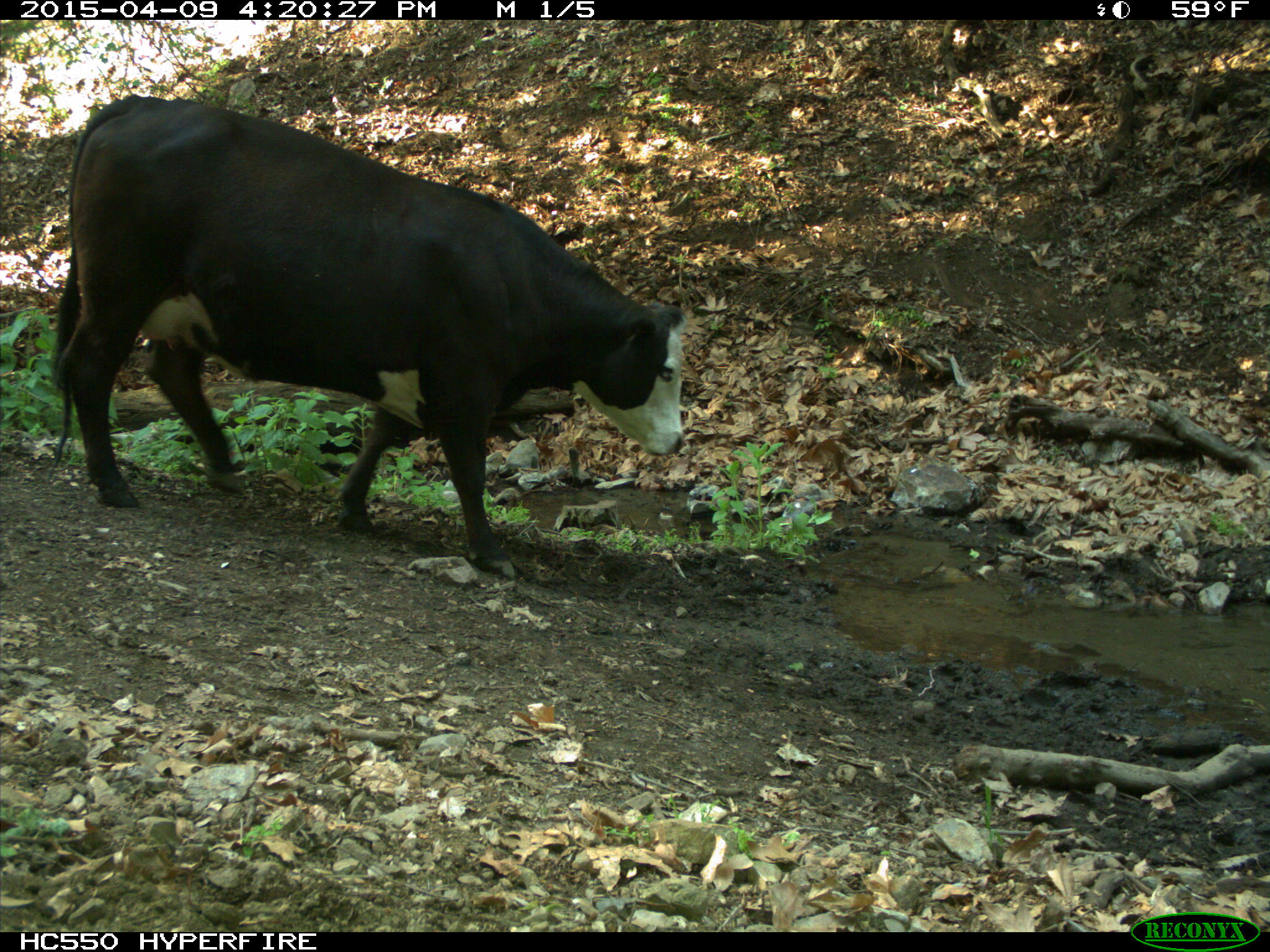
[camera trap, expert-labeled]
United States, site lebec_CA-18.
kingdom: Animalia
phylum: Chordata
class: Mammalia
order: Artiodactyla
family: Bovidae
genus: Bos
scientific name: Bos taurus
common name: domestic cow